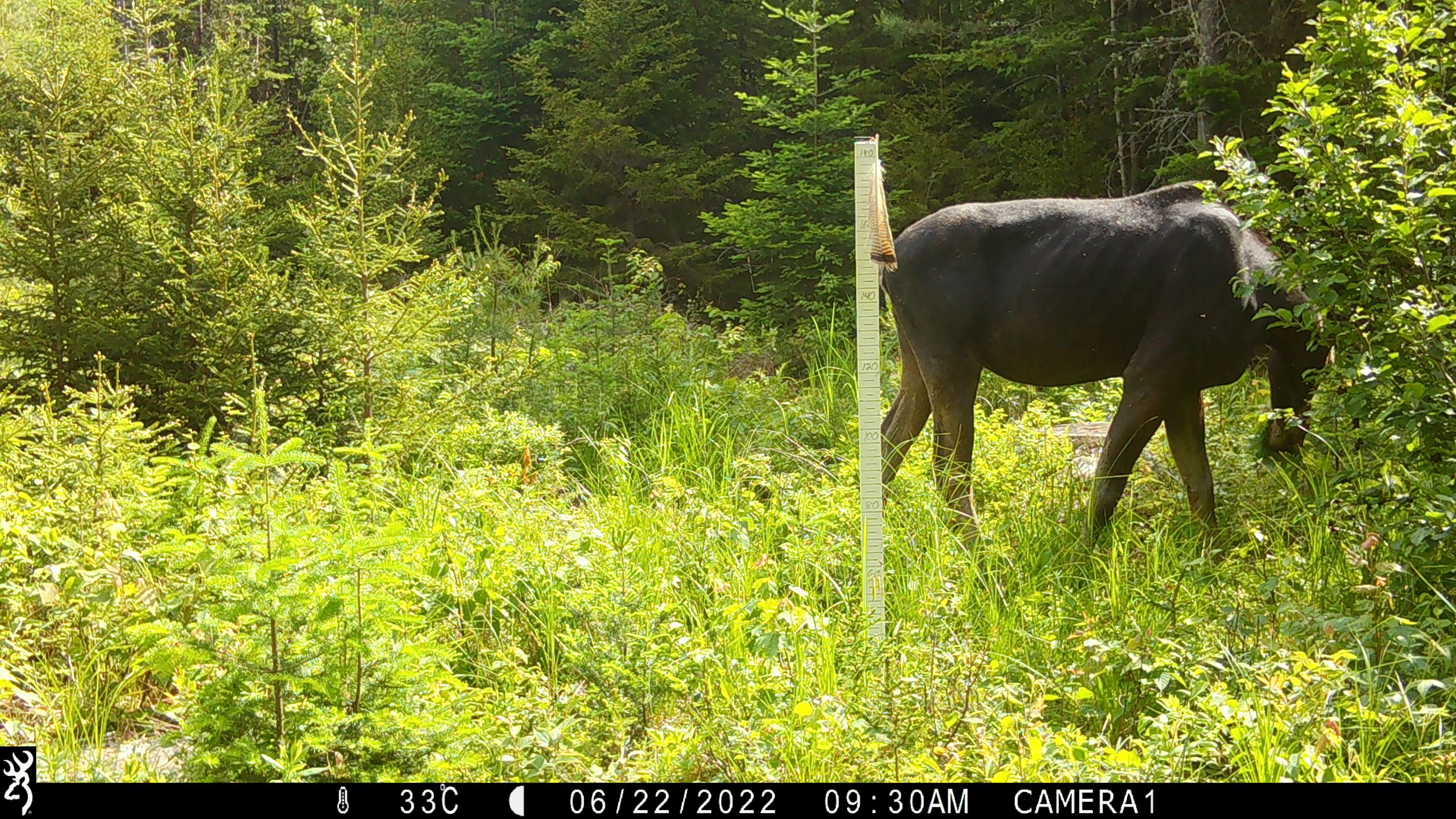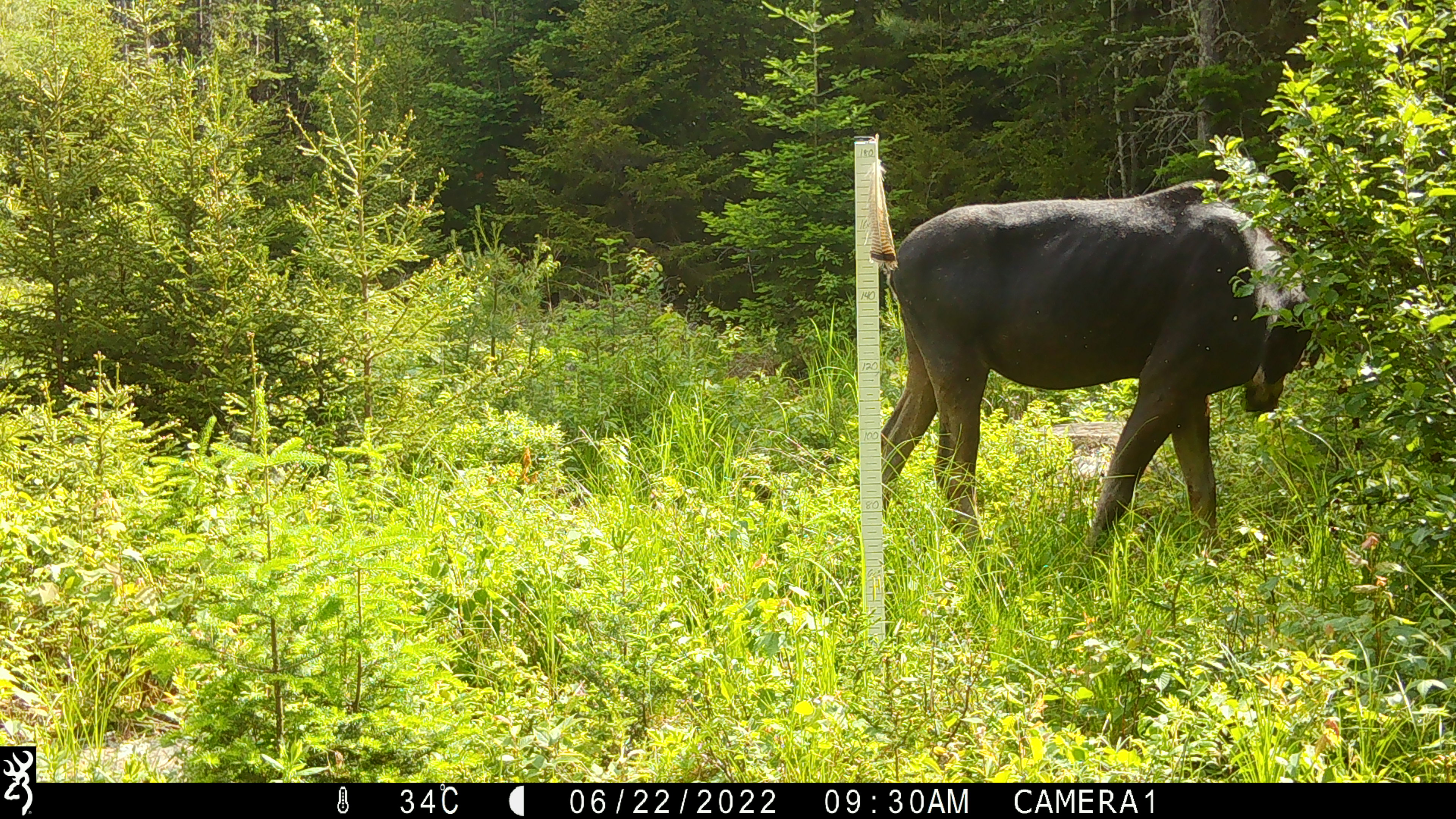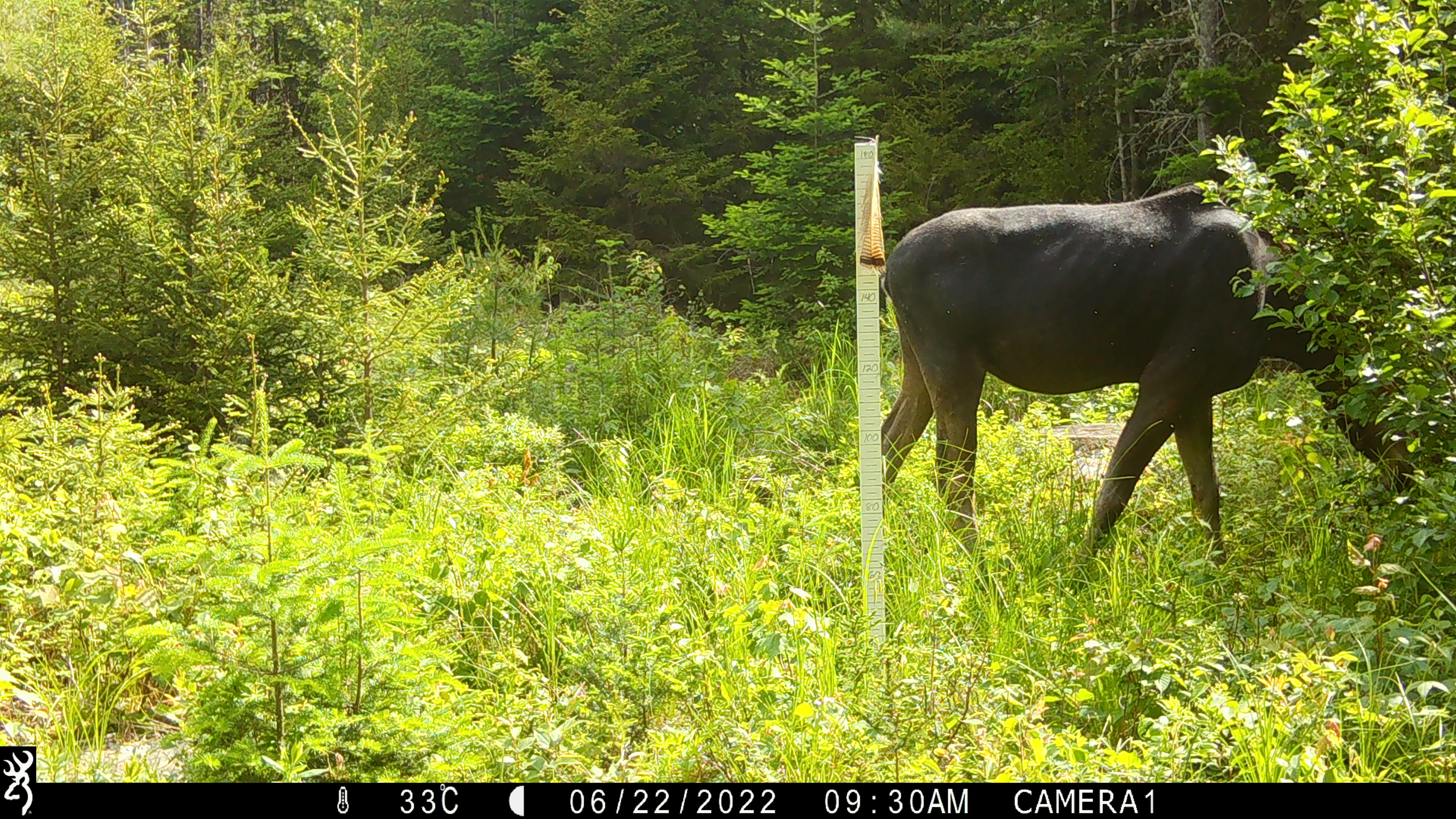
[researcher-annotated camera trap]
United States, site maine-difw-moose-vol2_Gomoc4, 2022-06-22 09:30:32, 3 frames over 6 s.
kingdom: Animalia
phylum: Chordata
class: Mammalia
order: Artiodactyla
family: Cervidae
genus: Alces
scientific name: Alces alces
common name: moose